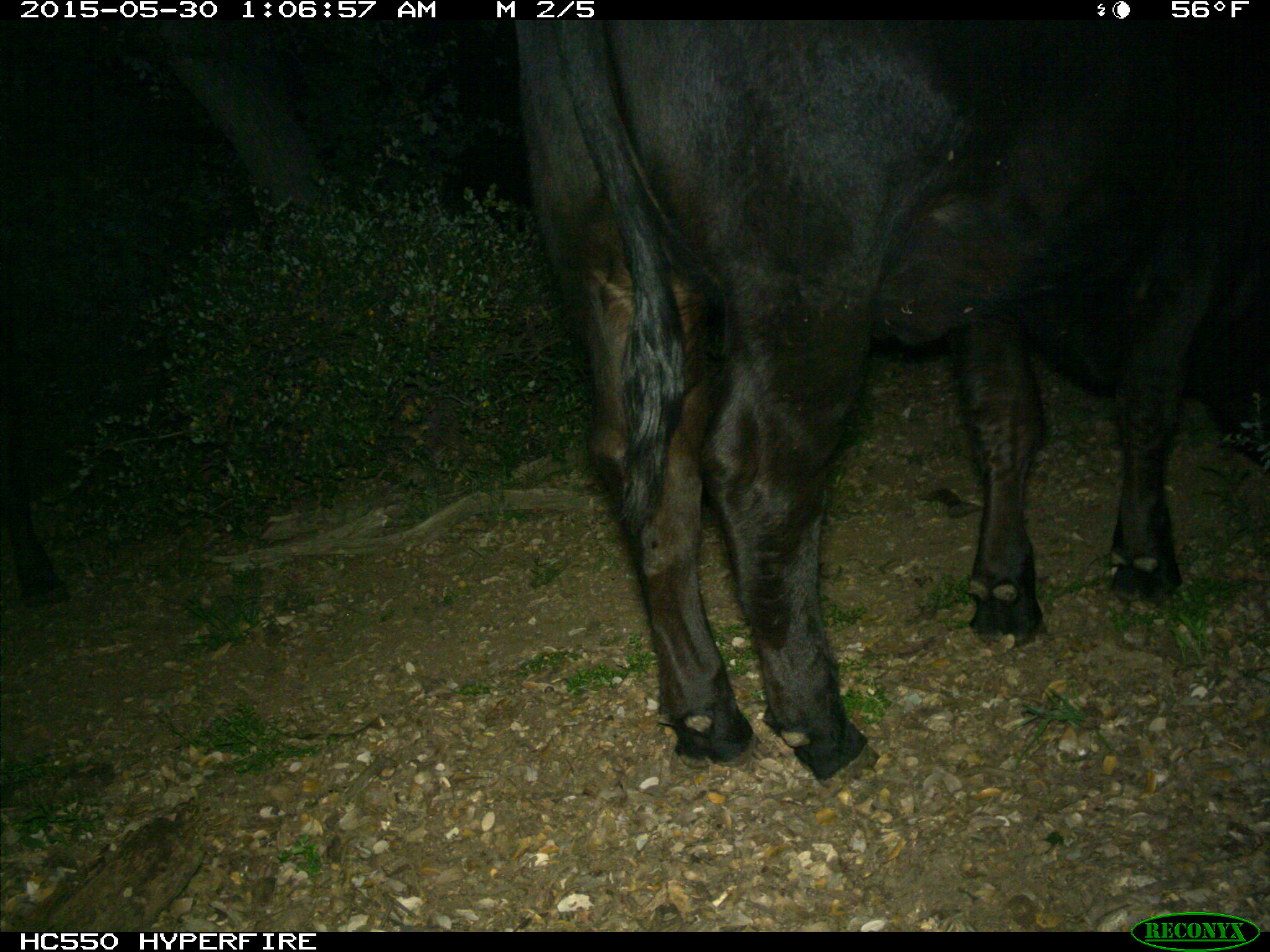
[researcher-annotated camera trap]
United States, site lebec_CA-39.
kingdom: Animalia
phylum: Chordata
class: Mammalia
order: Artiodactyla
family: Bovidae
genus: Bos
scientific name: Bos taurus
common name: domestic cow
Bos taurus (domestic cow).